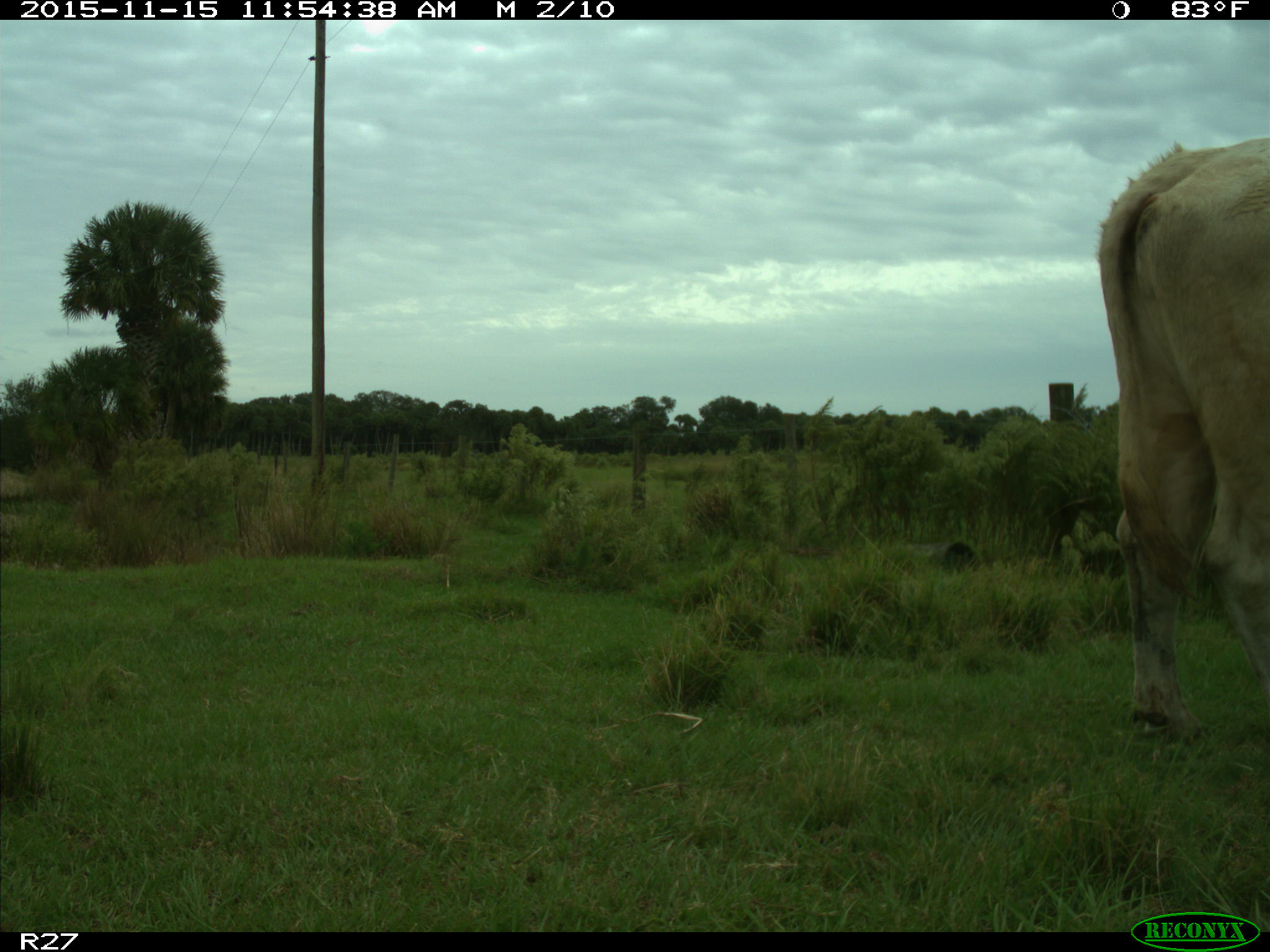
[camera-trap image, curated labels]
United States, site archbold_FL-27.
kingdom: Animalia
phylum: Chordata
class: Mammalia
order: Artiodactyla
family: Bovidae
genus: Bos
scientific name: Bos taurus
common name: domestic cow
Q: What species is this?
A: Bos taurus (domestic cow).